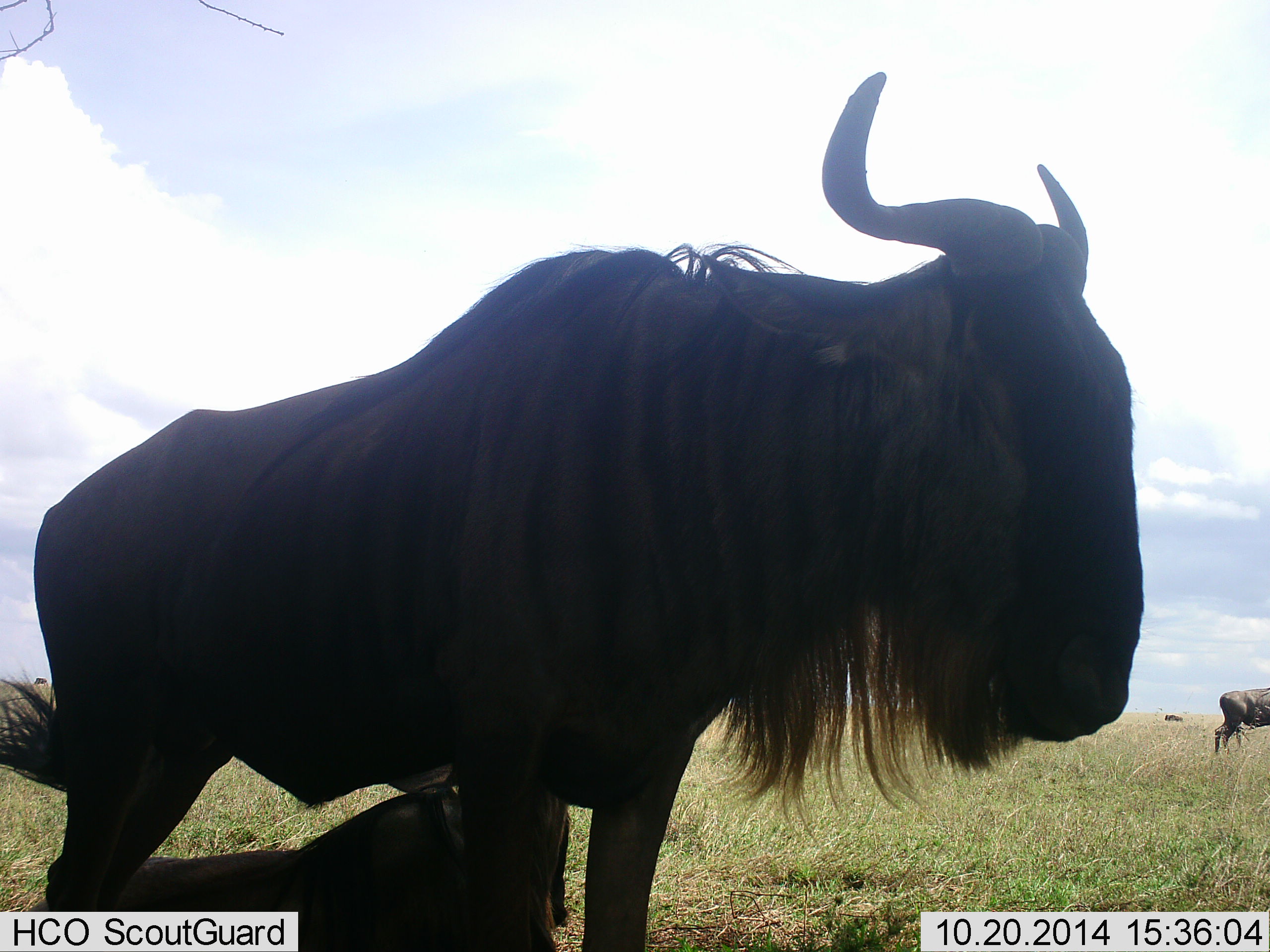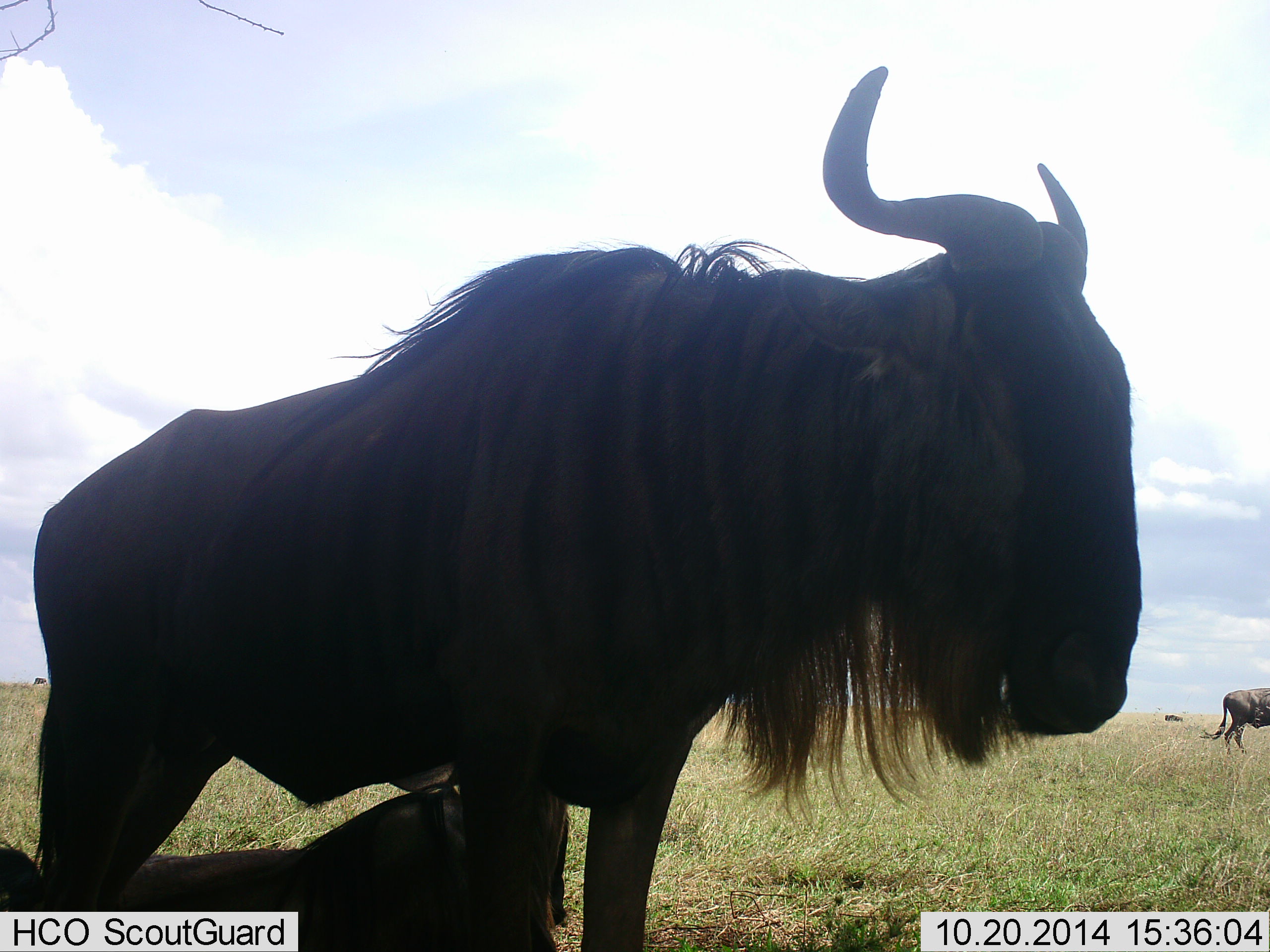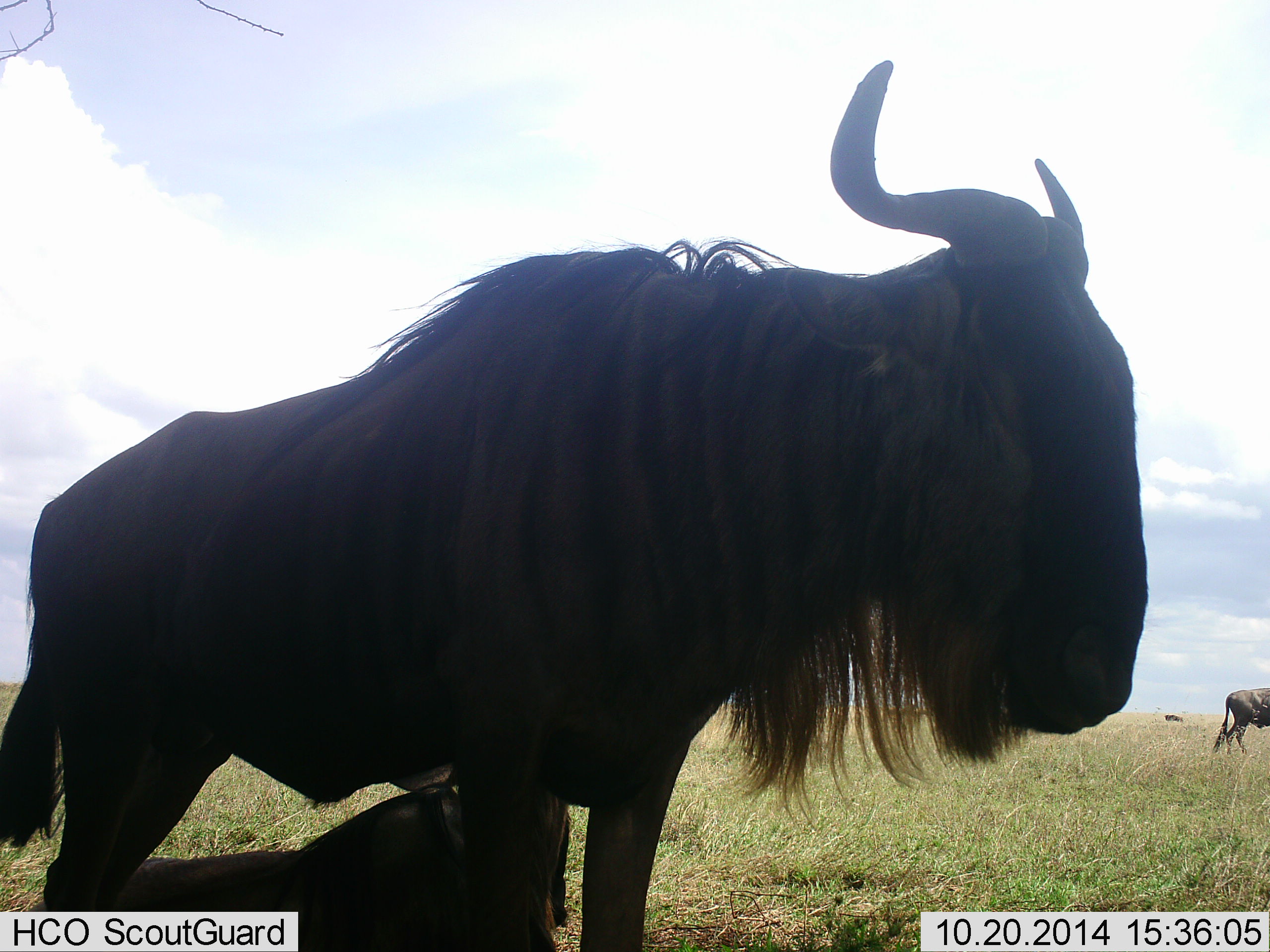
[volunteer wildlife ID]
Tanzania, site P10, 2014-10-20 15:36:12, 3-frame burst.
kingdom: Animalia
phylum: Chordata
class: Mammalia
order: Artiodactyla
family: Bovidae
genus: Connochaetes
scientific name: Connochaetes taurinus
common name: blue wildebeest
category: wildebeest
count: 3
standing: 80%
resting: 60%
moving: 0%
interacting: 0%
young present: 30%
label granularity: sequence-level